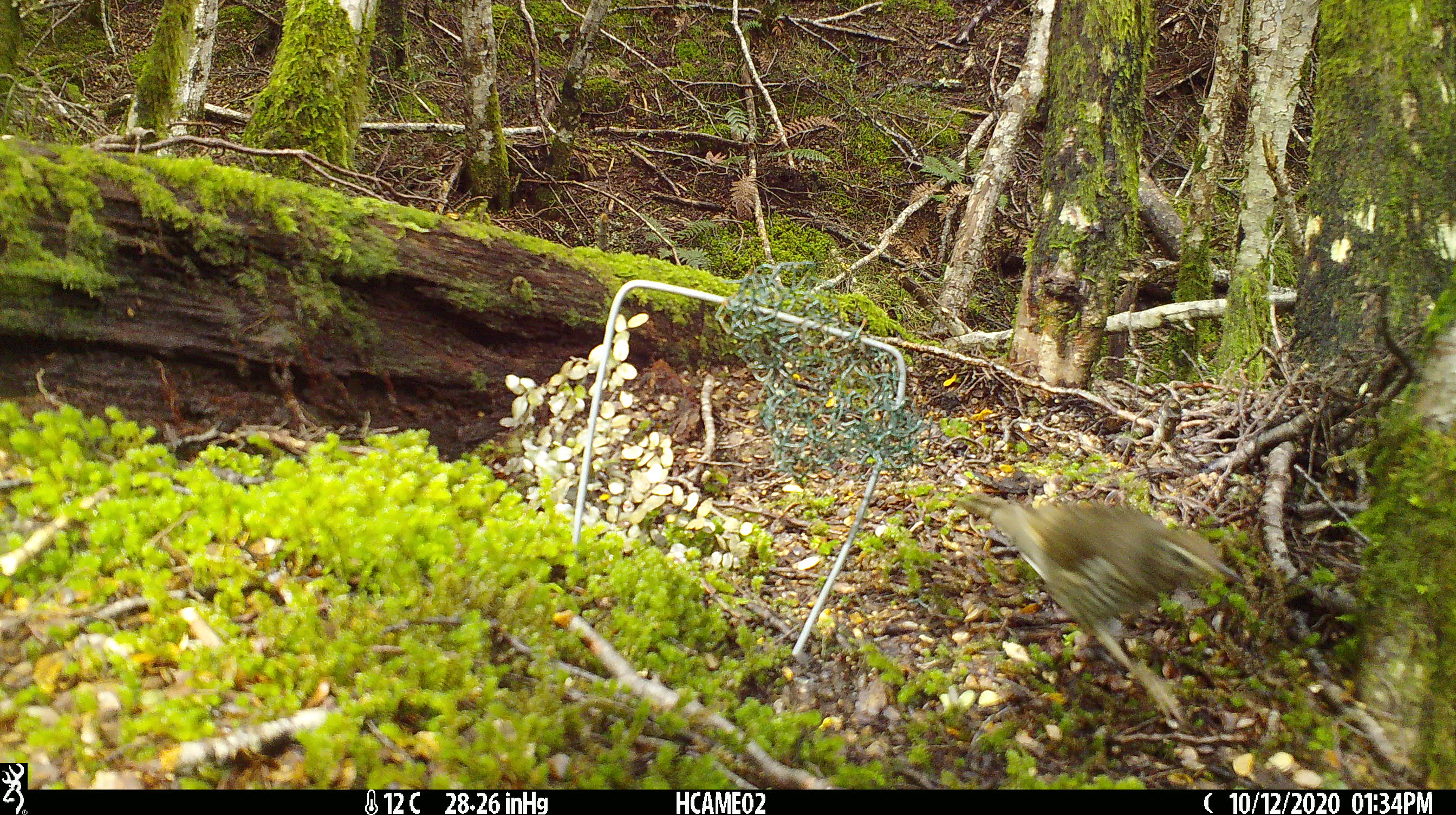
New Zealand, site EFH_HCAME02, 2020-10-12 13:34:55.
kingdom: Animalia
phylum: Chordata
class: Aves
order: Passeriformes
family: Turdidae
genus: Turdus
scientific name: Turdus philomelos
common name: song thrush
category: thrush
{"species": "thrush (song thrush) (Turdus philomelos)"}